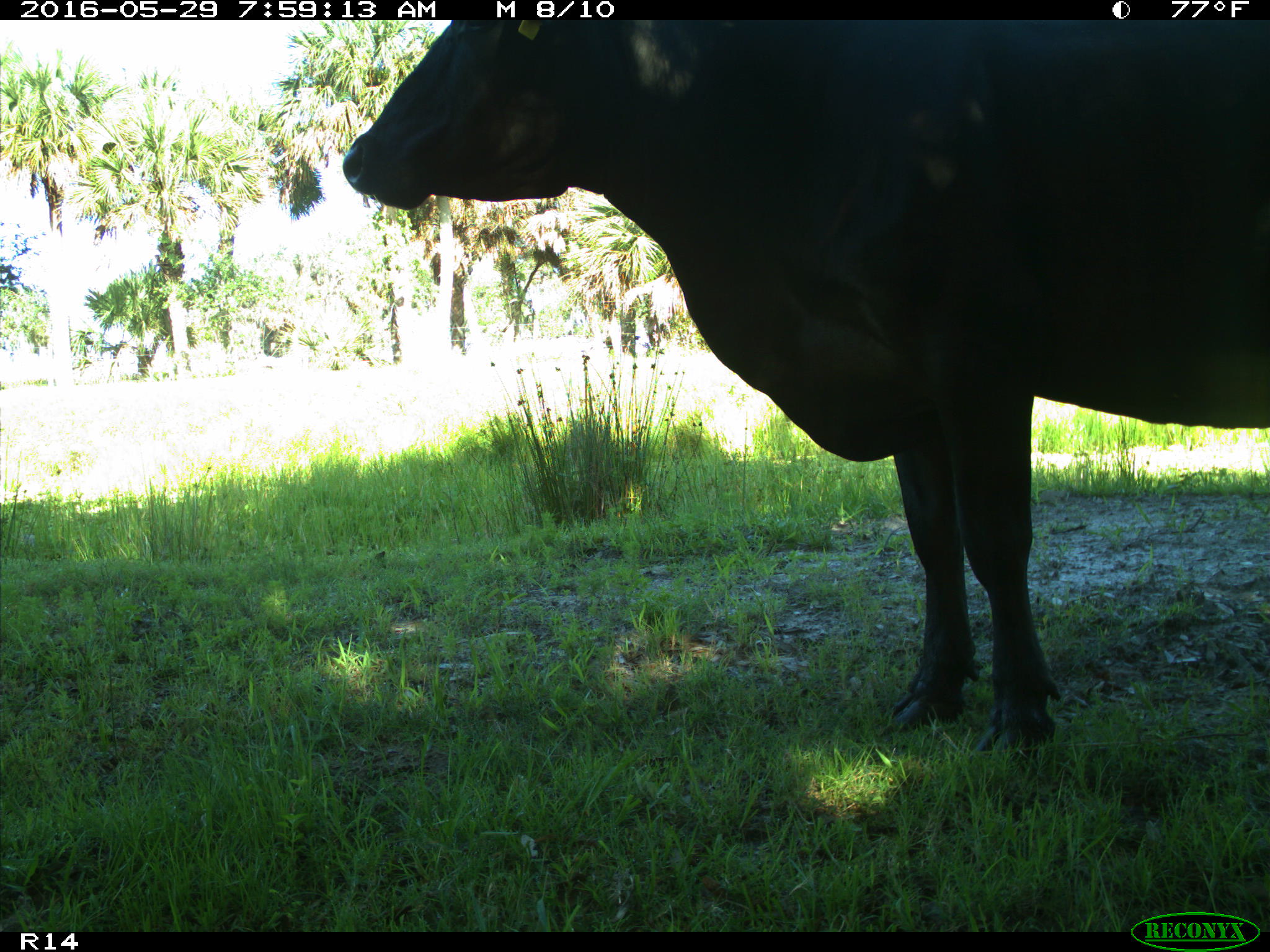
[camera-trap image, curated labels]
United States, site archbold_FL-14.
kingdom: Animalia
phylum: Chordata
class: Mammalia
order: Artiodactyla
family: Bovidae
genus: Bos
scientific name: Bos taurus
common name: domestic cow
Bos taurus (domestic cow).